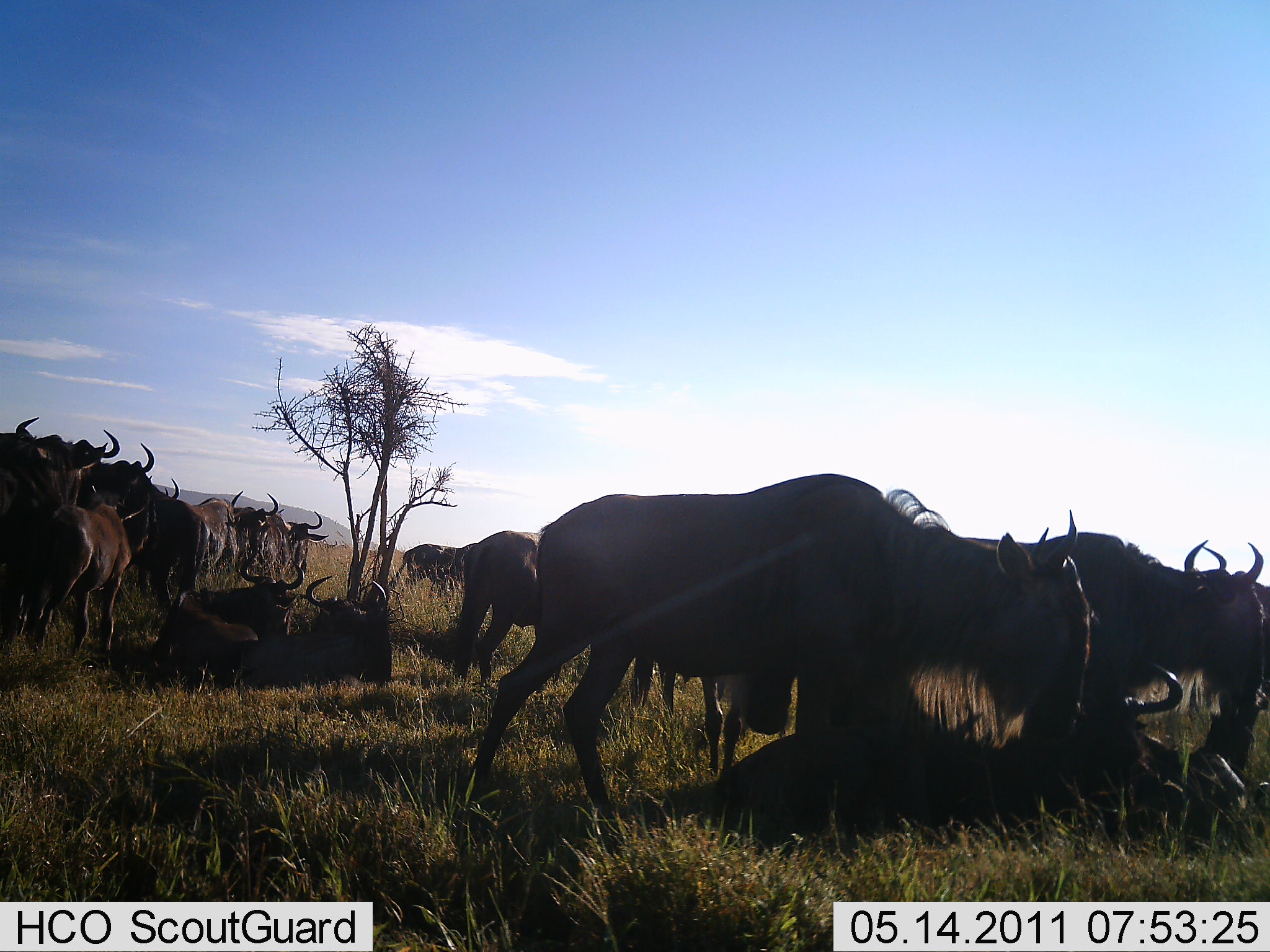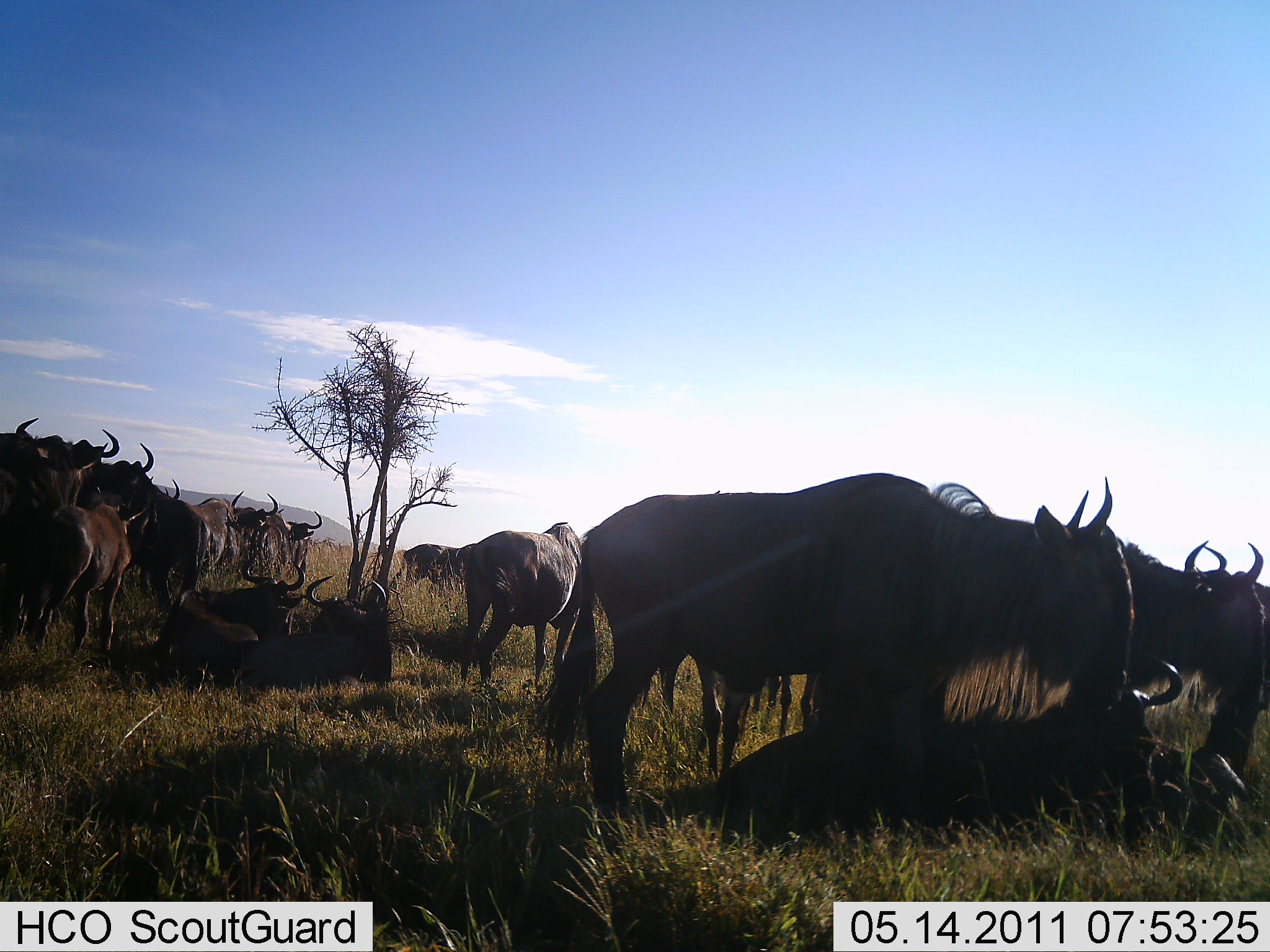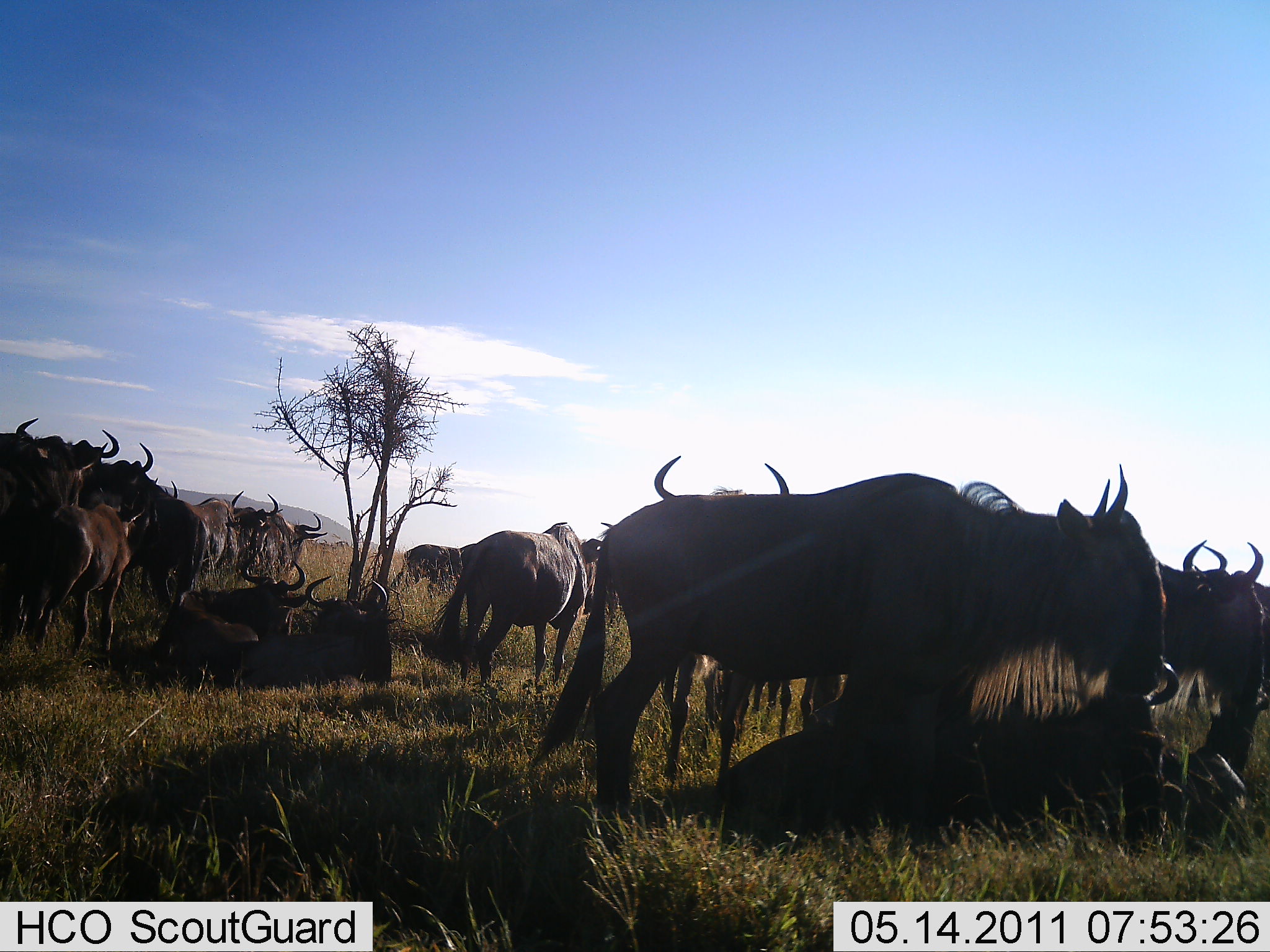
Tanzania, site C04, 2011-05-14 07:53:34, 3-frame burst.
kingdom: Animalia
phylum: Chordata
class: Mammalia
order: Artiodactyla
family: Bovidae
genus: Connochaetes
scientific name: Connochaetes taurinus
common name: blue wildebeest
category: wildebeest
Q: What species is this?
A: Wildebeest (blue wildebeest) (Connochaetes taurinus).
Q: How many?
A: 11-50.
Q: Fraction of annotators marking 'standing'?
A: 80%.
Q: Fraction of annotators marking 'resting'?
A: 80%.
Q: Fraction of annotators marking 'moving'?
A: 40%.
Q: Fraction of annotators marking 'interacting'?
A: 50%.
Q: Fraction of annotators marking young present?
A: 10%.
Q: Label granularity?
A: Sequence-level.